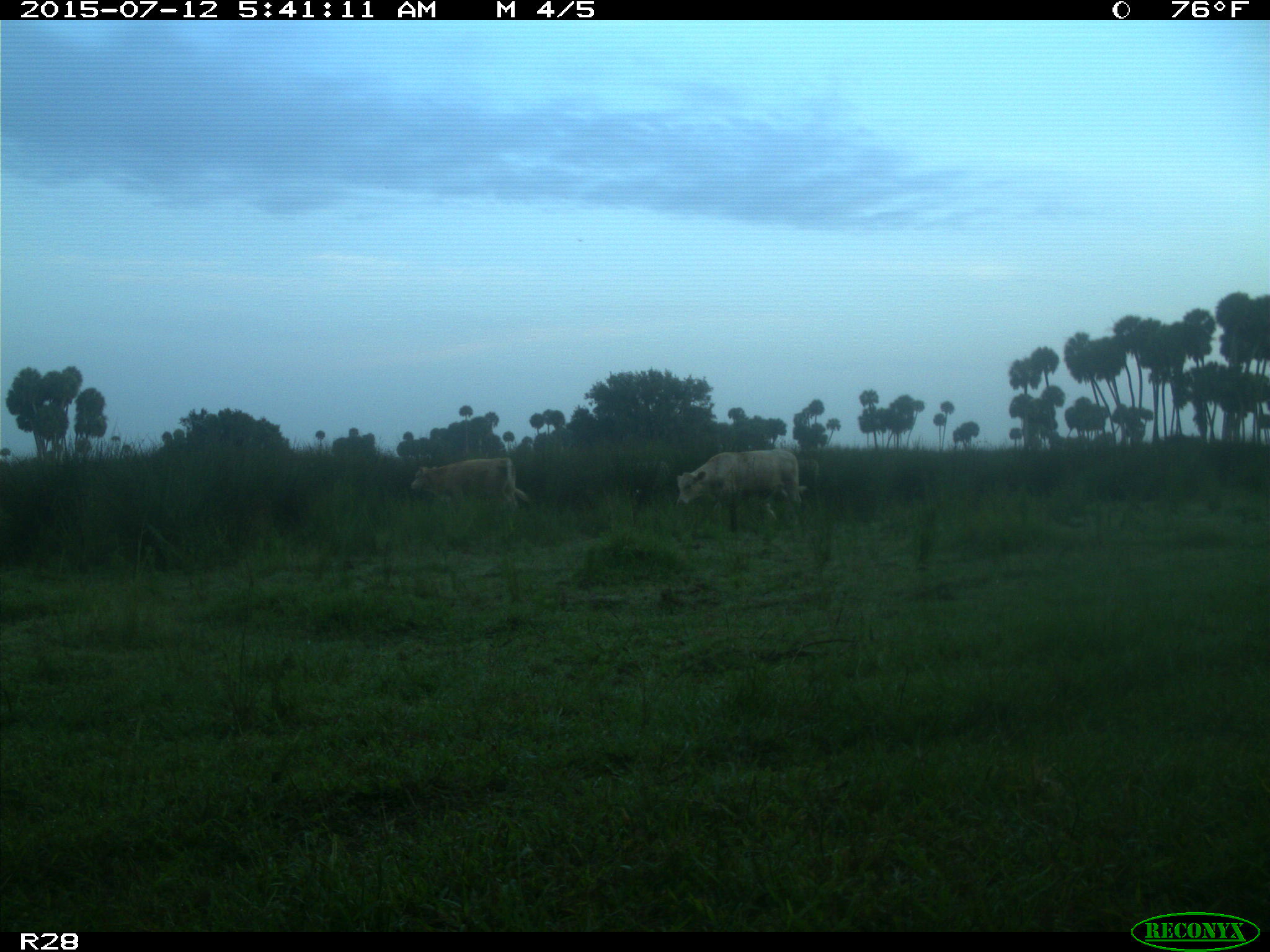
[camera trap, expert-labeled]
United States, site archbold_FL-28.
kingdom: Animalia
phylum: Chordata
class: Mammalia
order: Artiodactyla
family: Bovidae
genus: Bos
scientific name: Bos taurus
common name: domestic cow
Bos taurus (domestic cow).